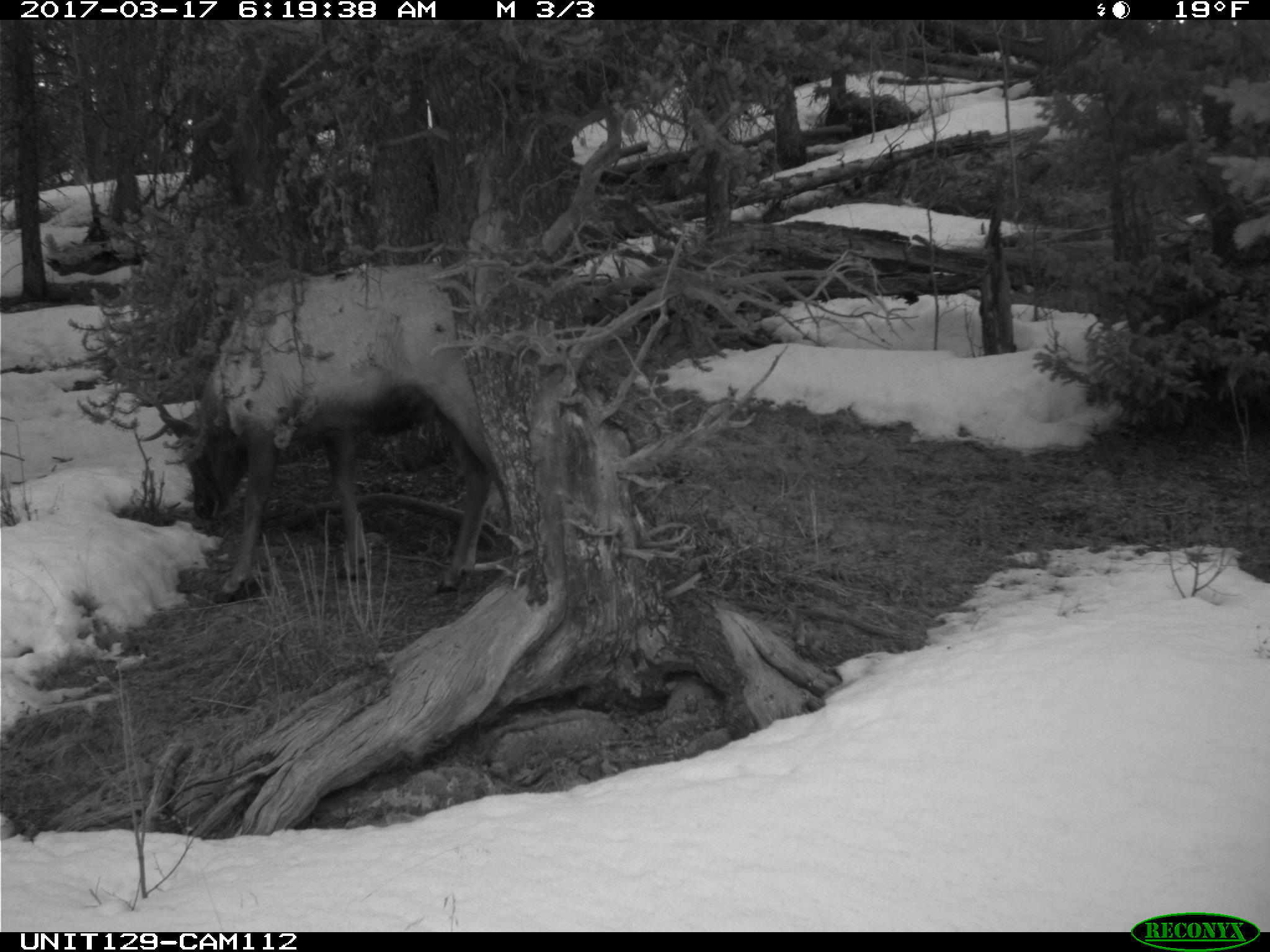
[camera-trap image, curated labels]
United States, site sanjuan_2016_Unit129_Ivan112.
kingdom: Animalia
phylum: Chordata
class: Mammalia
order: Artiodactyla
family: Cervidae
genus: Cervus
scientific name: Cervus elaphus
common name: red deer